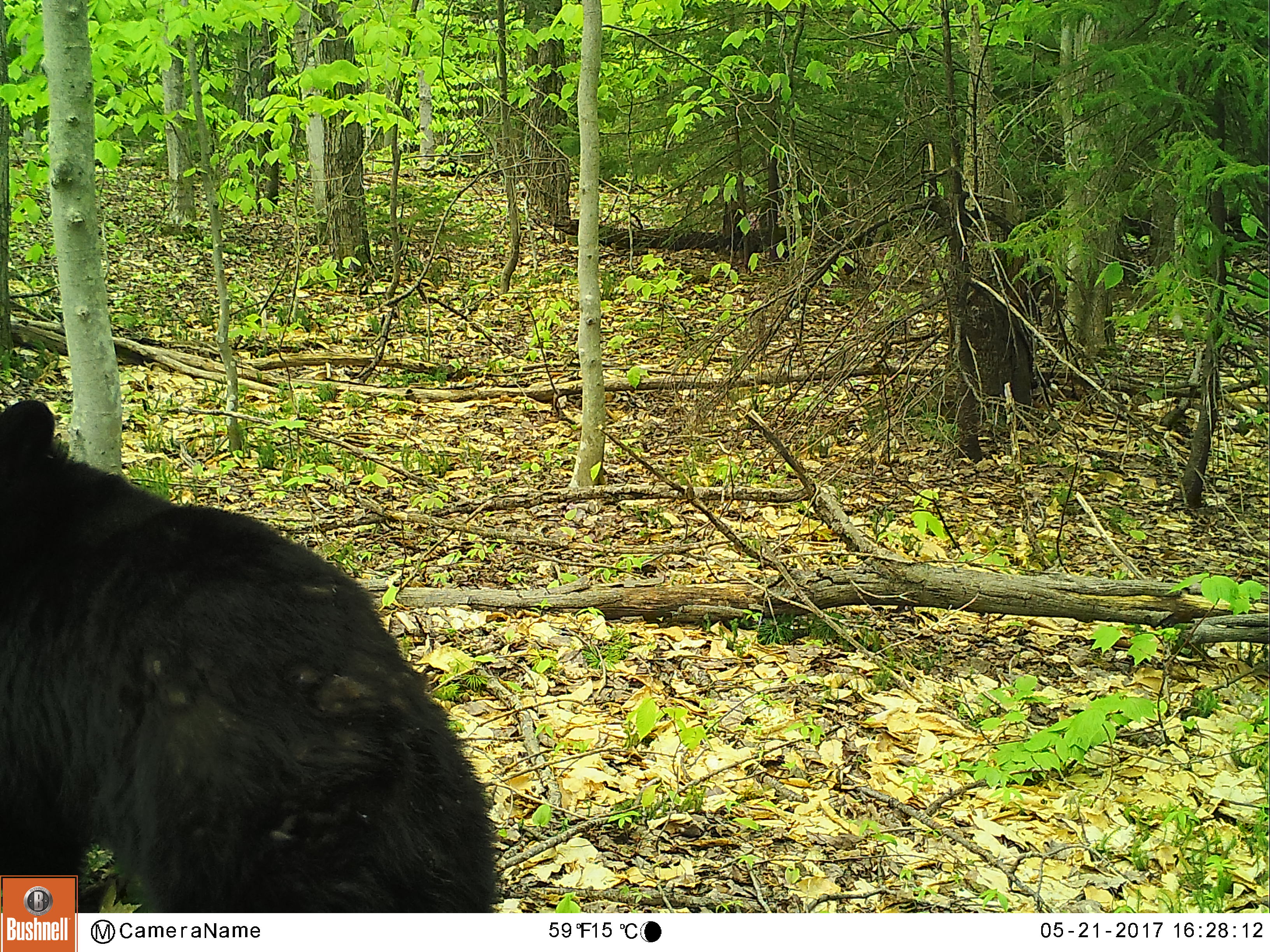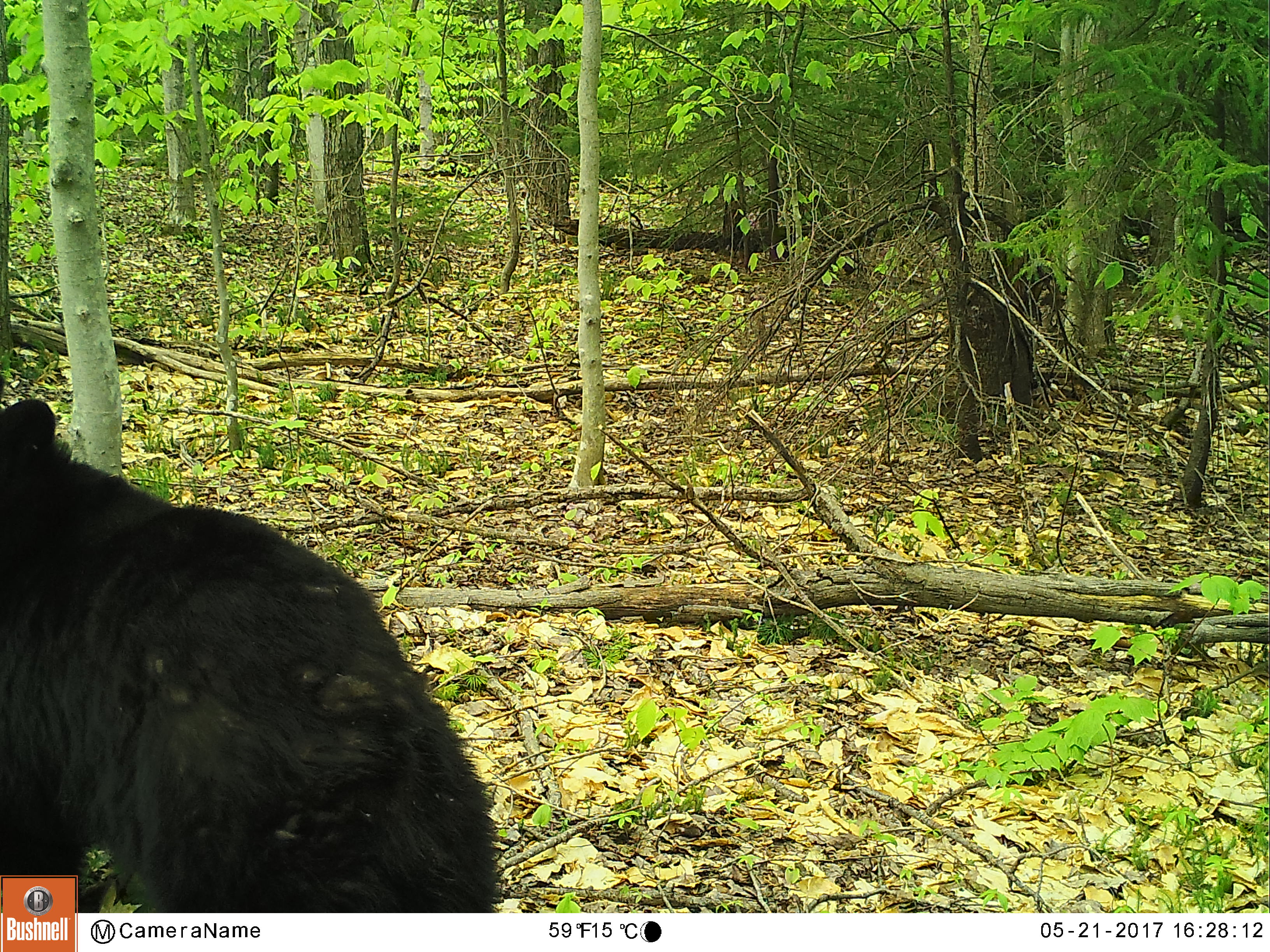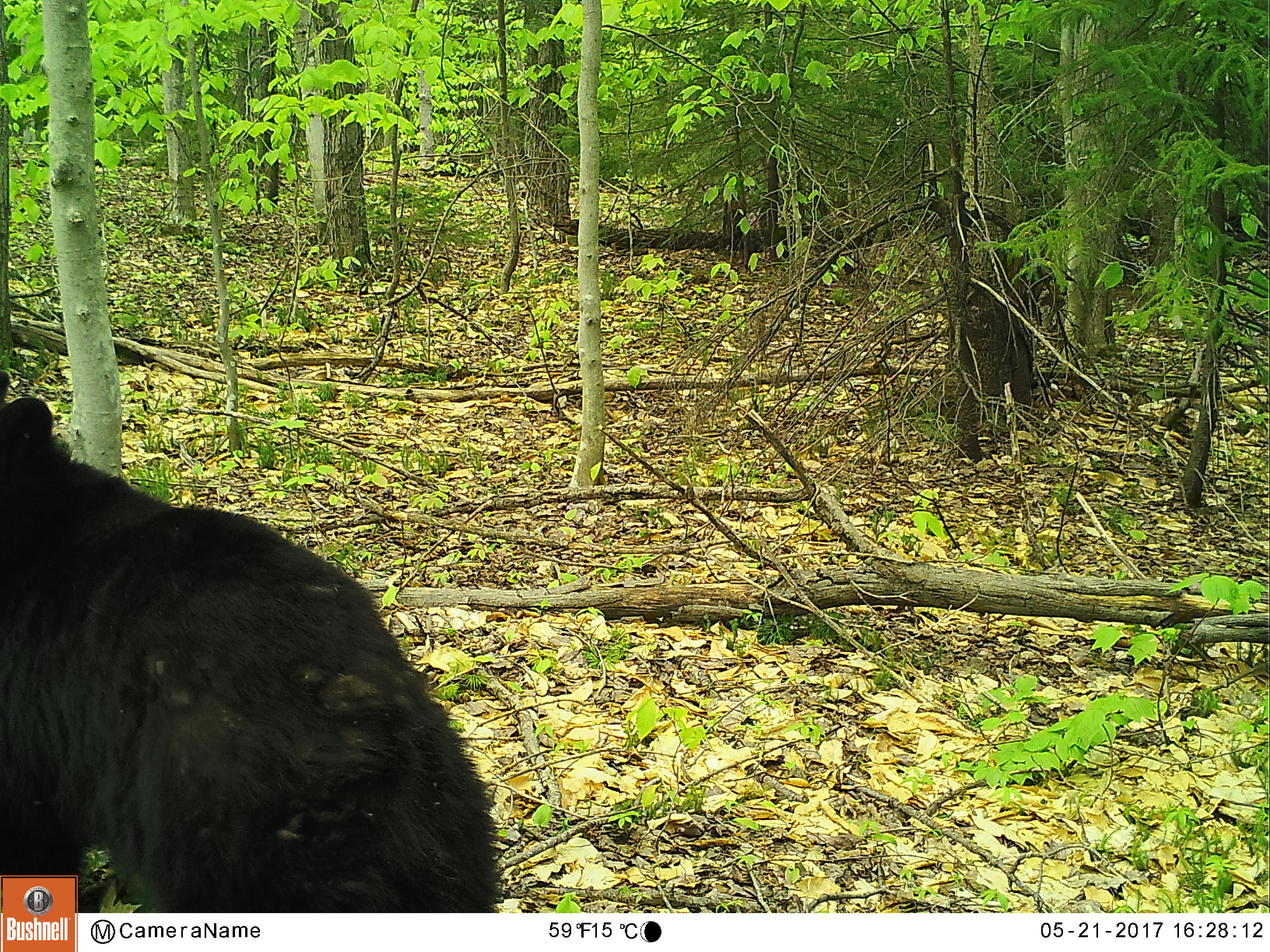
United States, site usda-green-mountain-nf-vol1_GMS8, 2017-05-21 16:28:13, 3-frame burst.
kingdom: Animalia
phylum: Chordata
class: Mammalia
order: Carnivora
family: Ursidae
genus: Ursus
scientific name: Ursus americanus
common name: black bear